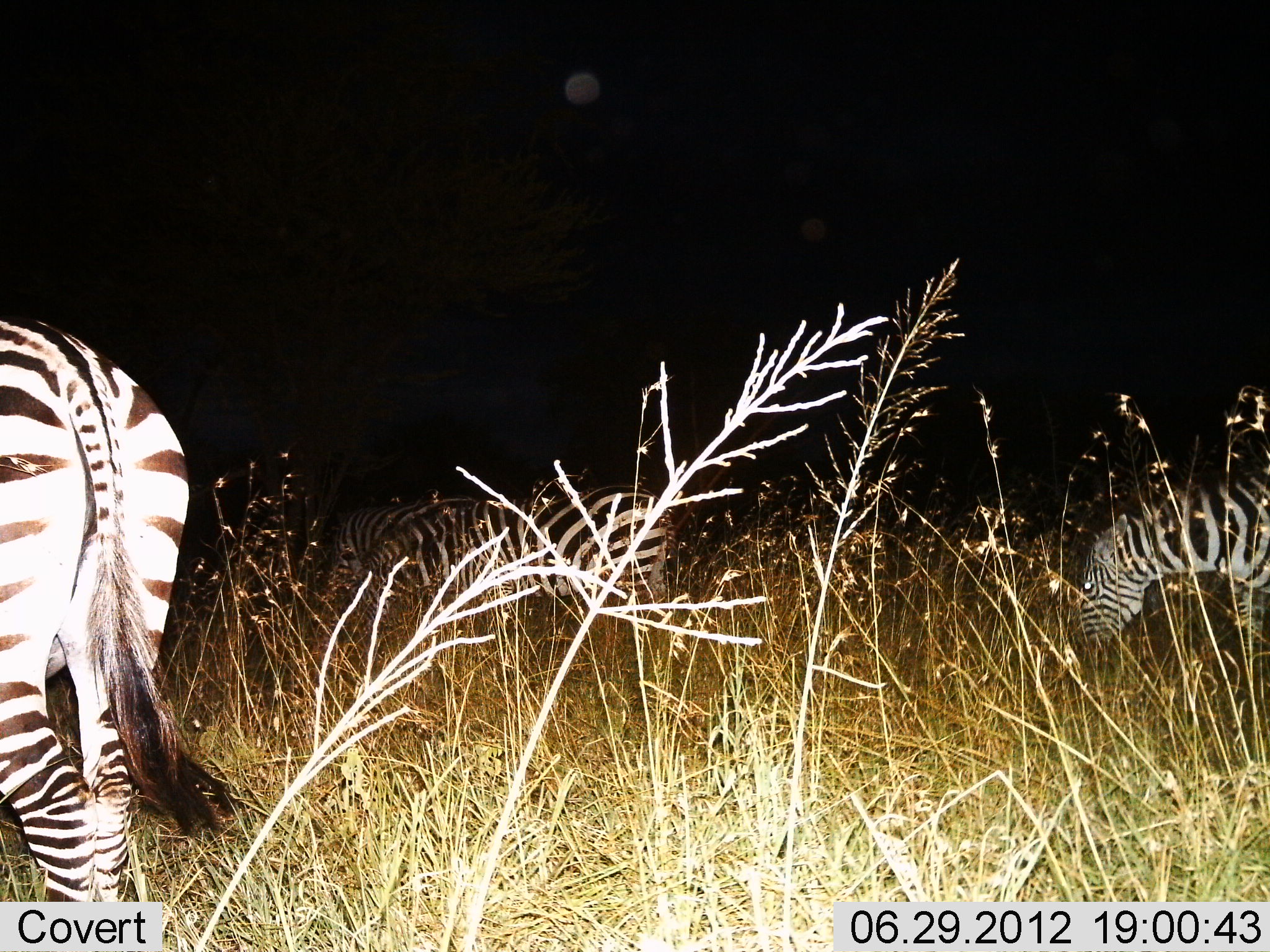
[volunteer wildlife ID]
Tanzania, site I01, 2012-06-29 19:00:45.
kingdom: Animalia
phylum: Chordata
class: Mammalia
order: Perissodactyla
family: Equidae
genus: Equus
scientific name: Equus quagga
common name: plains zebra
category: zebra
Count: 4.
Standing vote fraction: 60%.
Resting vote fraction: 0%.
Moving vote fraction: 10%.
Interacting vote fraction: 0%.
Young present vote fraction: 0%.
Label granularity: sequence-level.